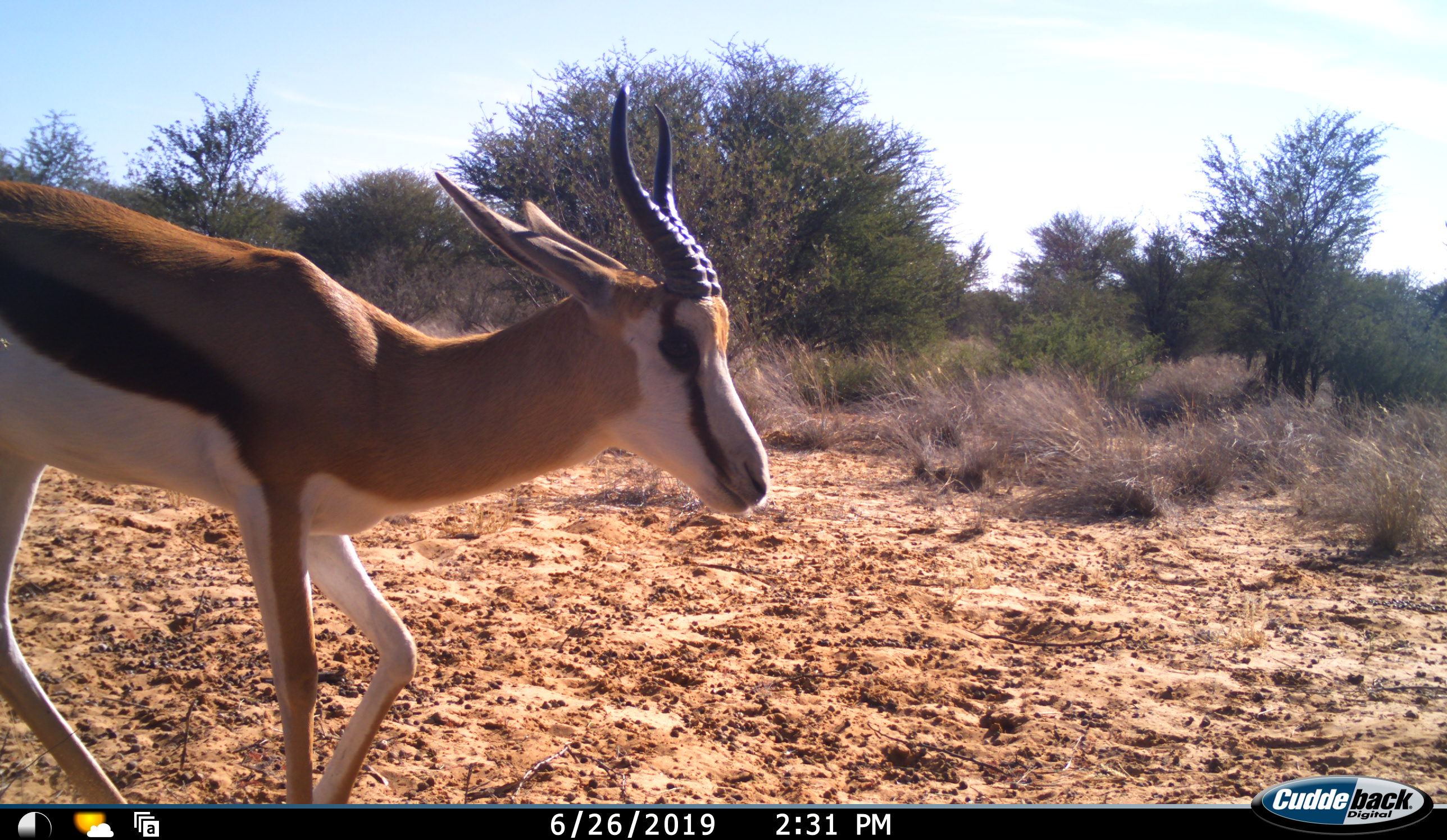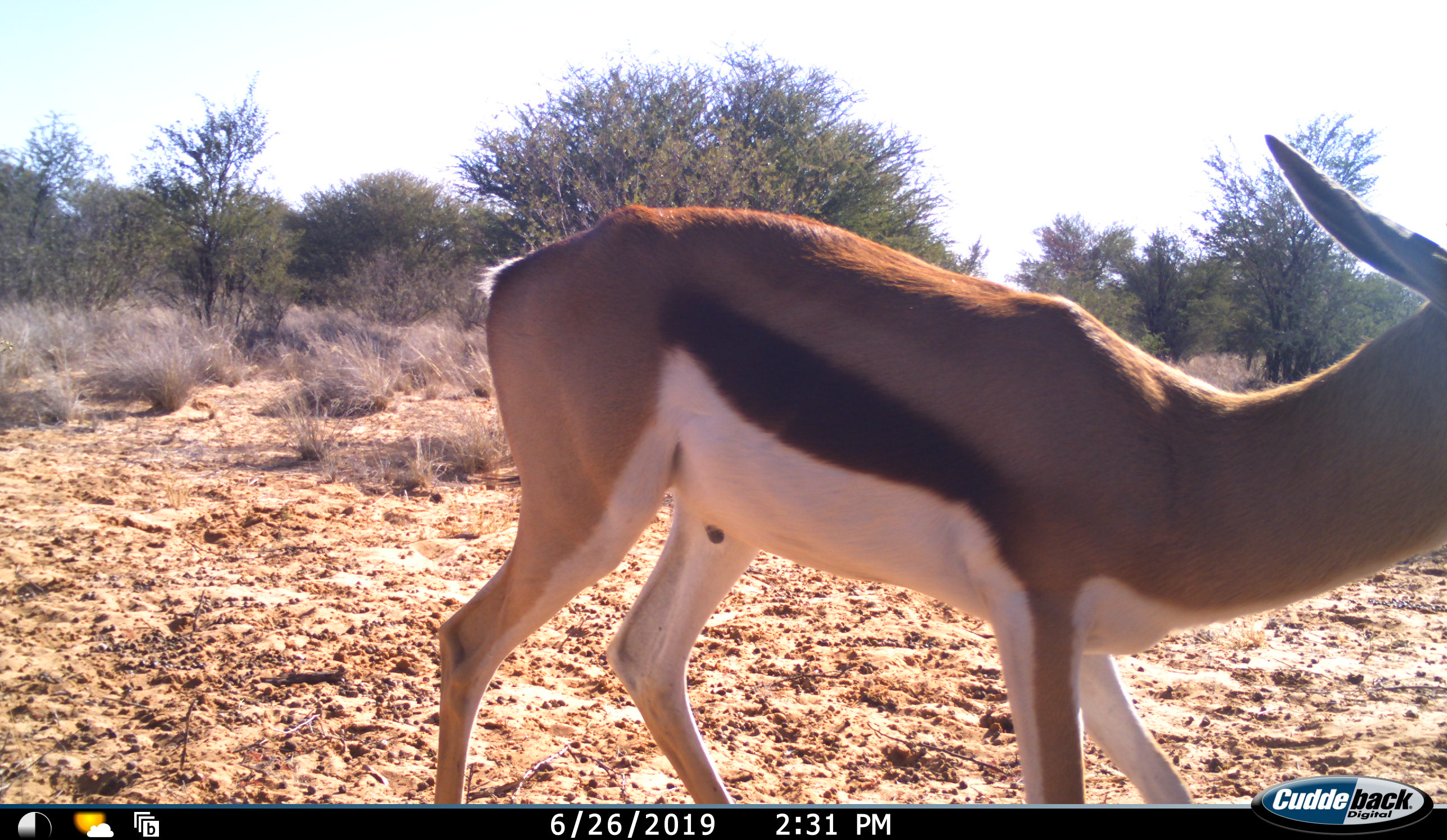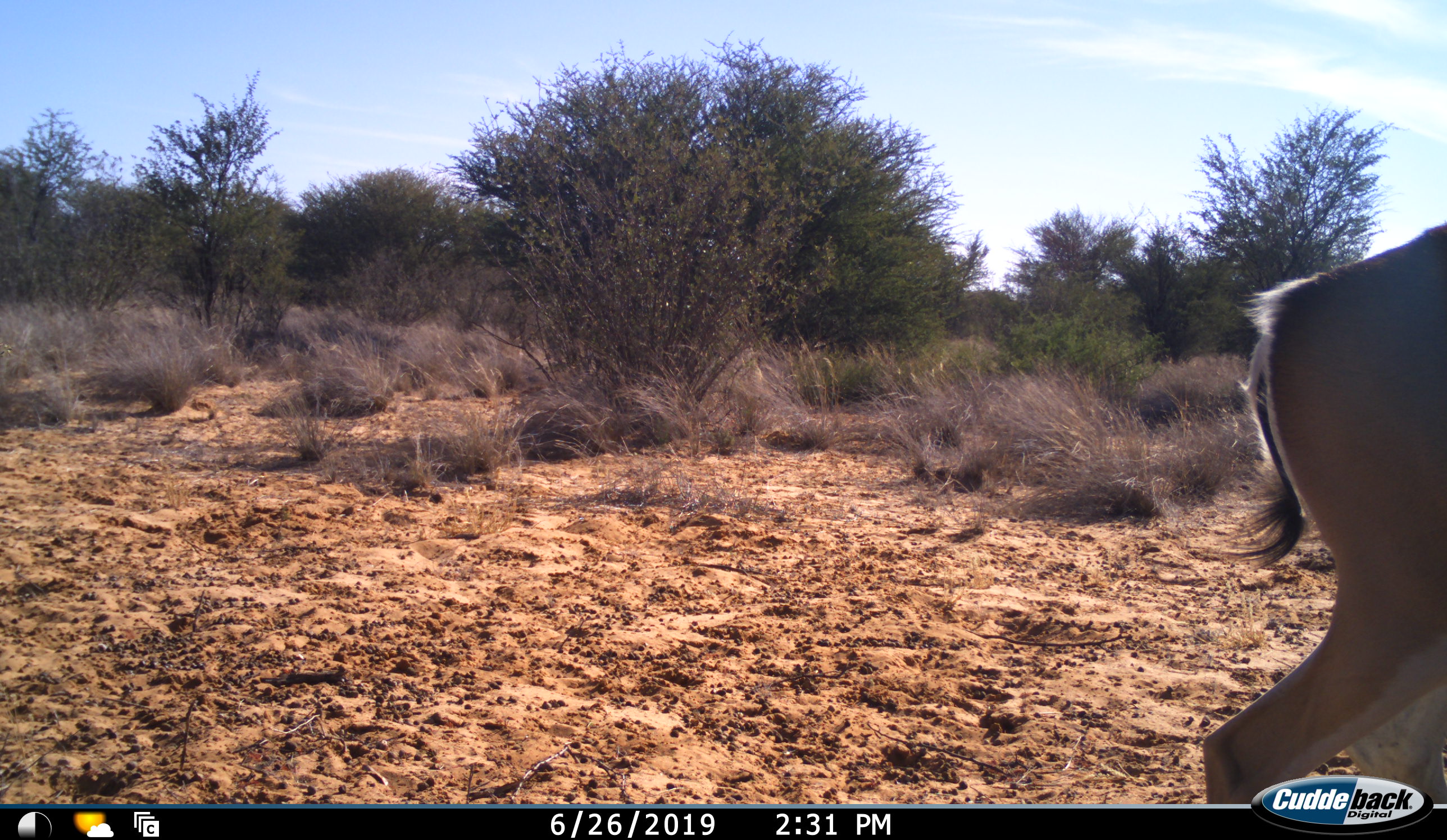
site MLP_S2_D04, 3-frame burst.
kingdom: Animalia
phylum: Chordata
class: Mammalia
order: Artiodactyla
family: Bovidae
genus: Antidorcas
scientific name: Antidorcas marsupialis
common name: springbok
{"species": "springbok (Antidorcas marsupialis)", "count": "1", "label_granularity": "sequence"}